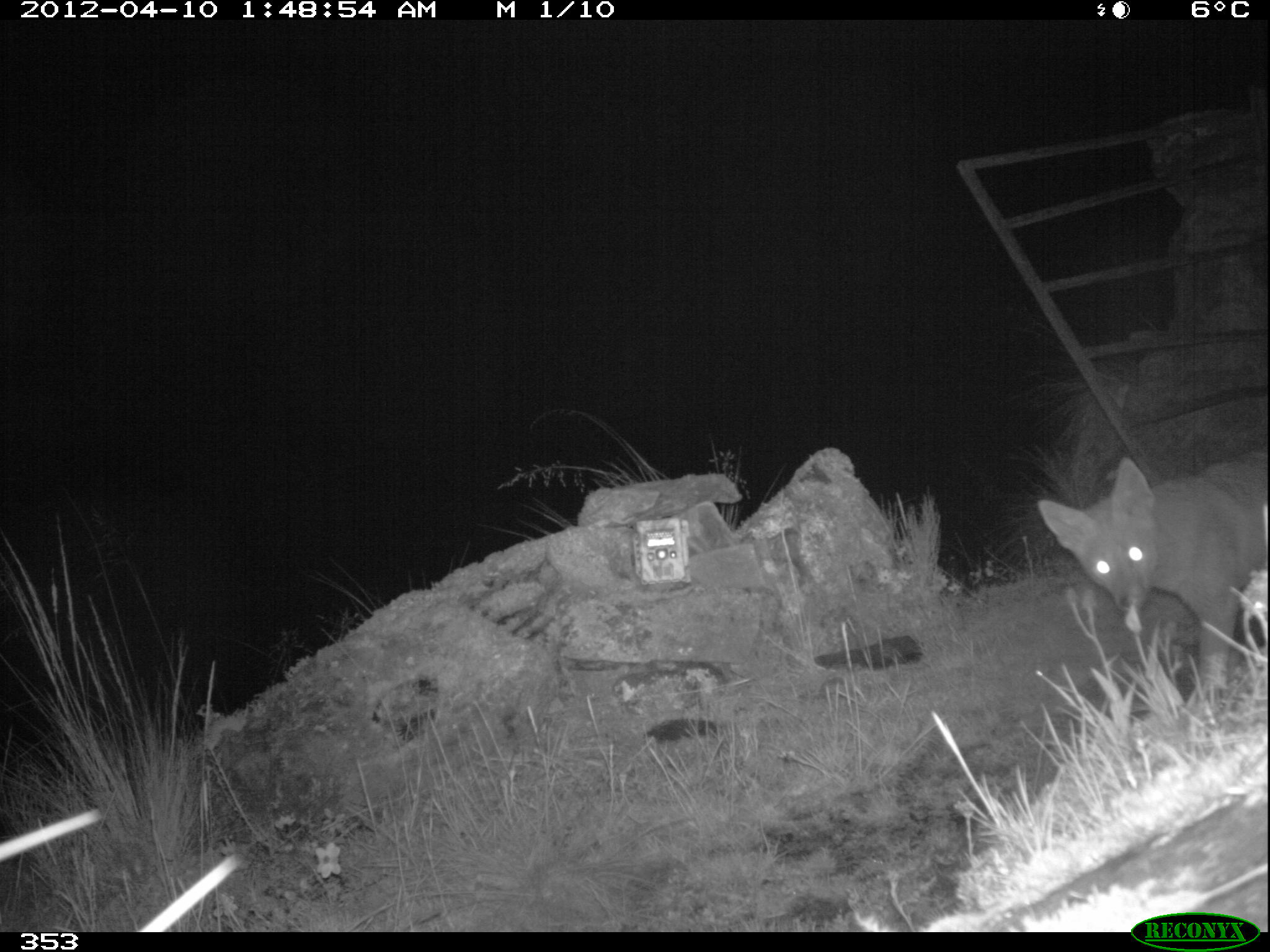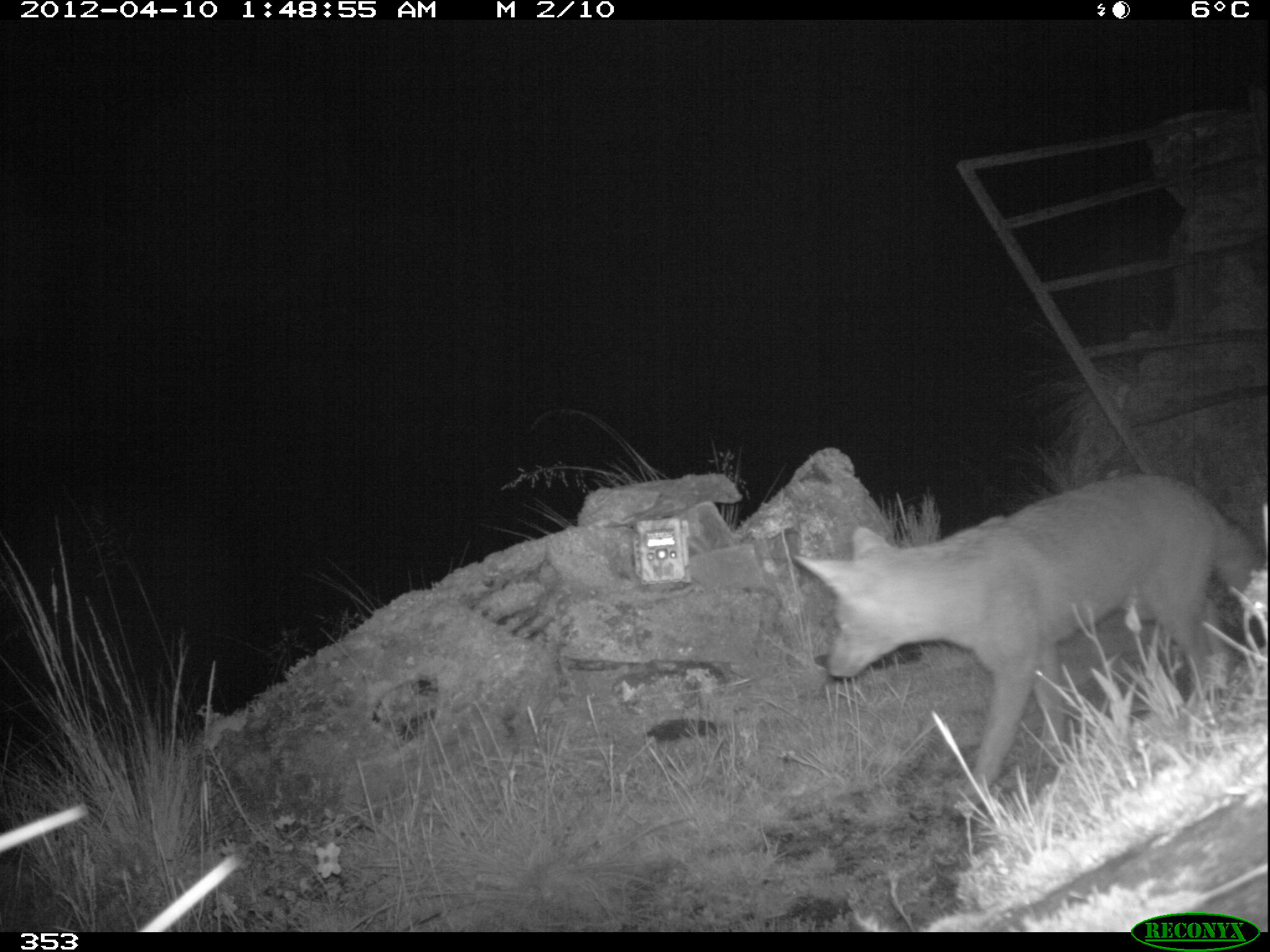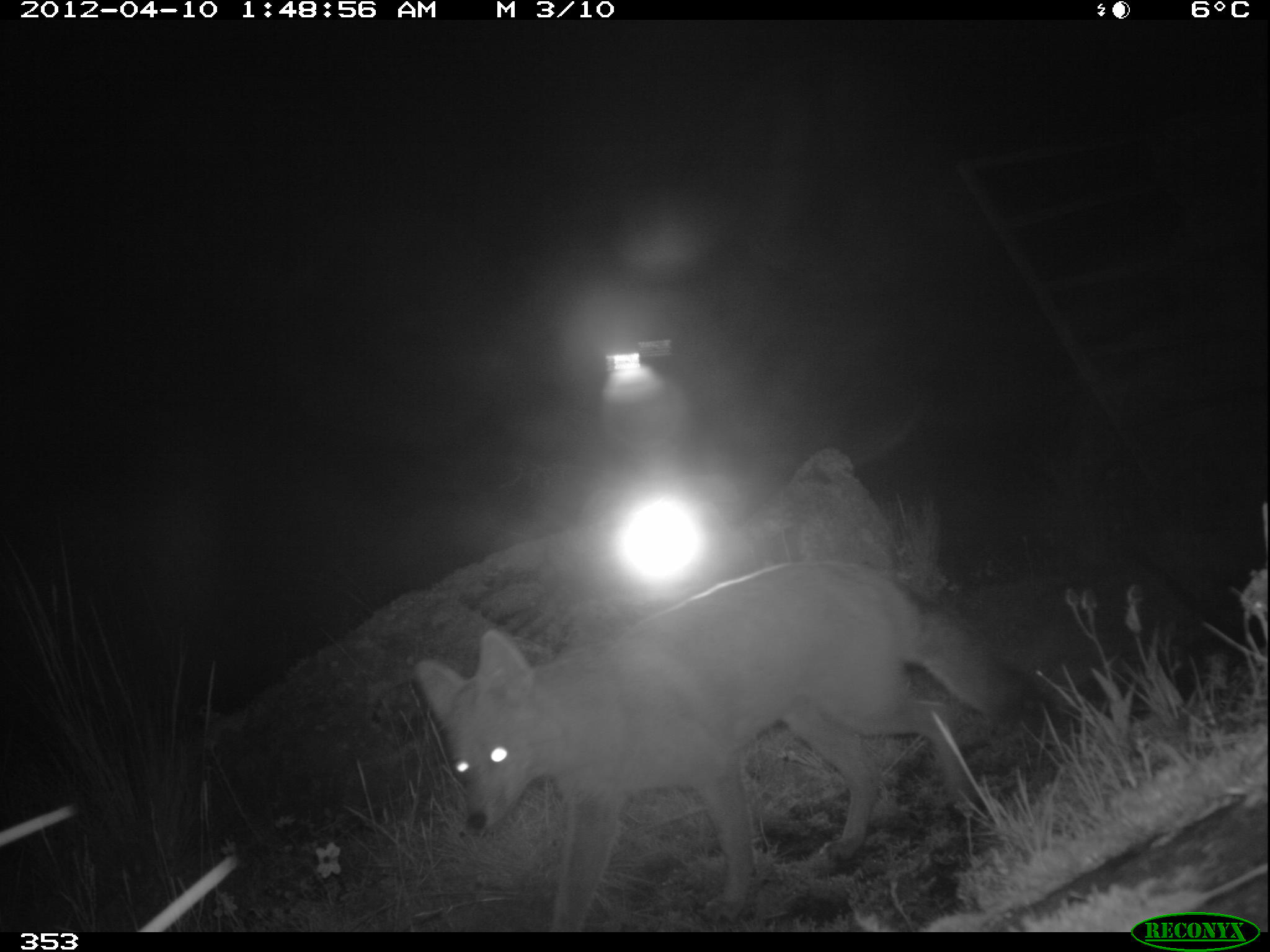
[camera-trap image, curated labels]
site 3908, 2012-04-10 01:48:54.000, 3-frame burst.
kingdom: Animalia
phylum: Chordata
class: Mammalia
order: Carnivora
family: Canidae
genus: Lycalopex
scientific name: Lycalopex culpaeus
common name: culpeo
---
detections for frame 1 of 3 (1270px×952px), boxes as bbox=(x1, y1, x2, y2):
lycalopex culpaeus: bbox=(1034, 455, 1270, 690)